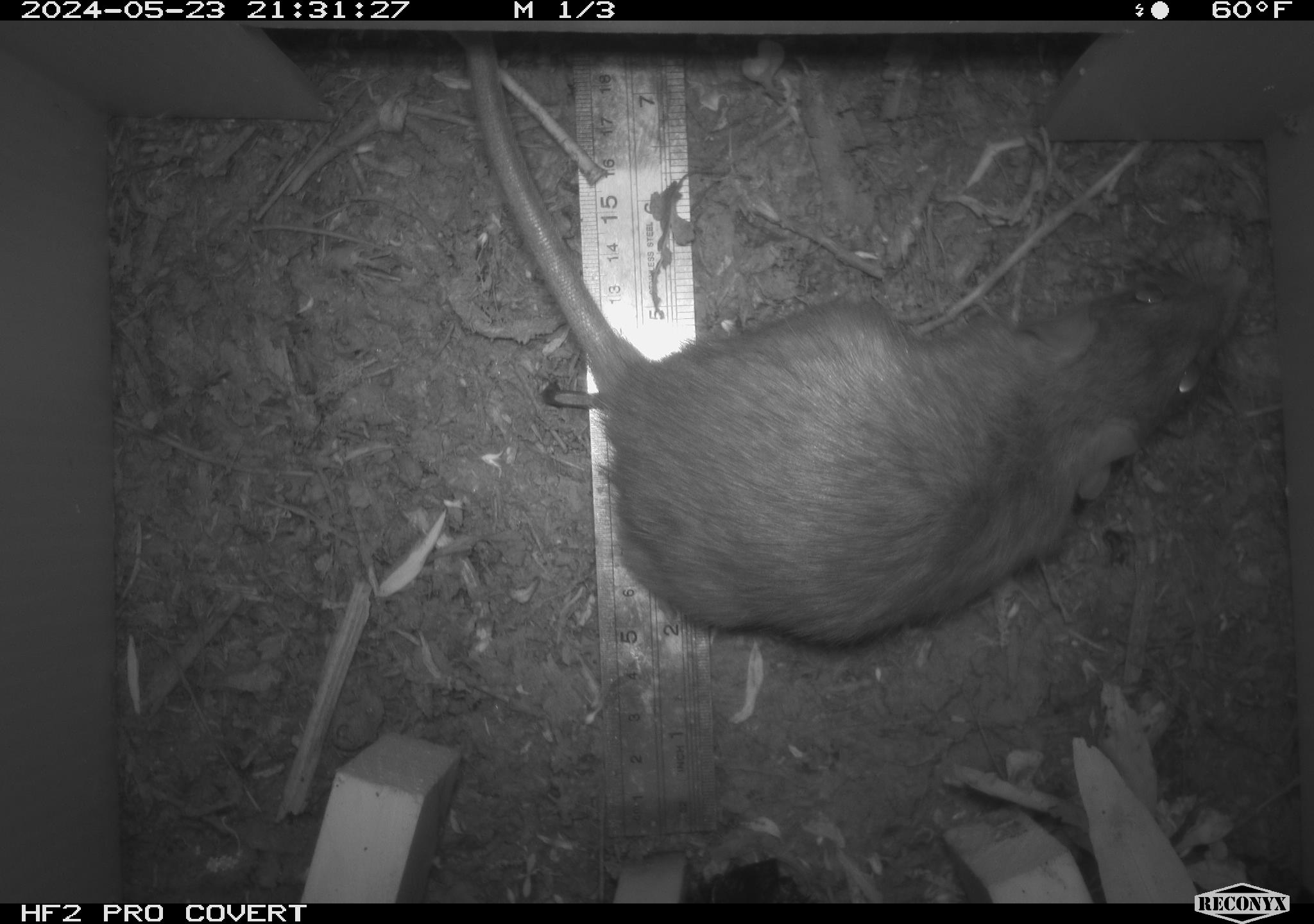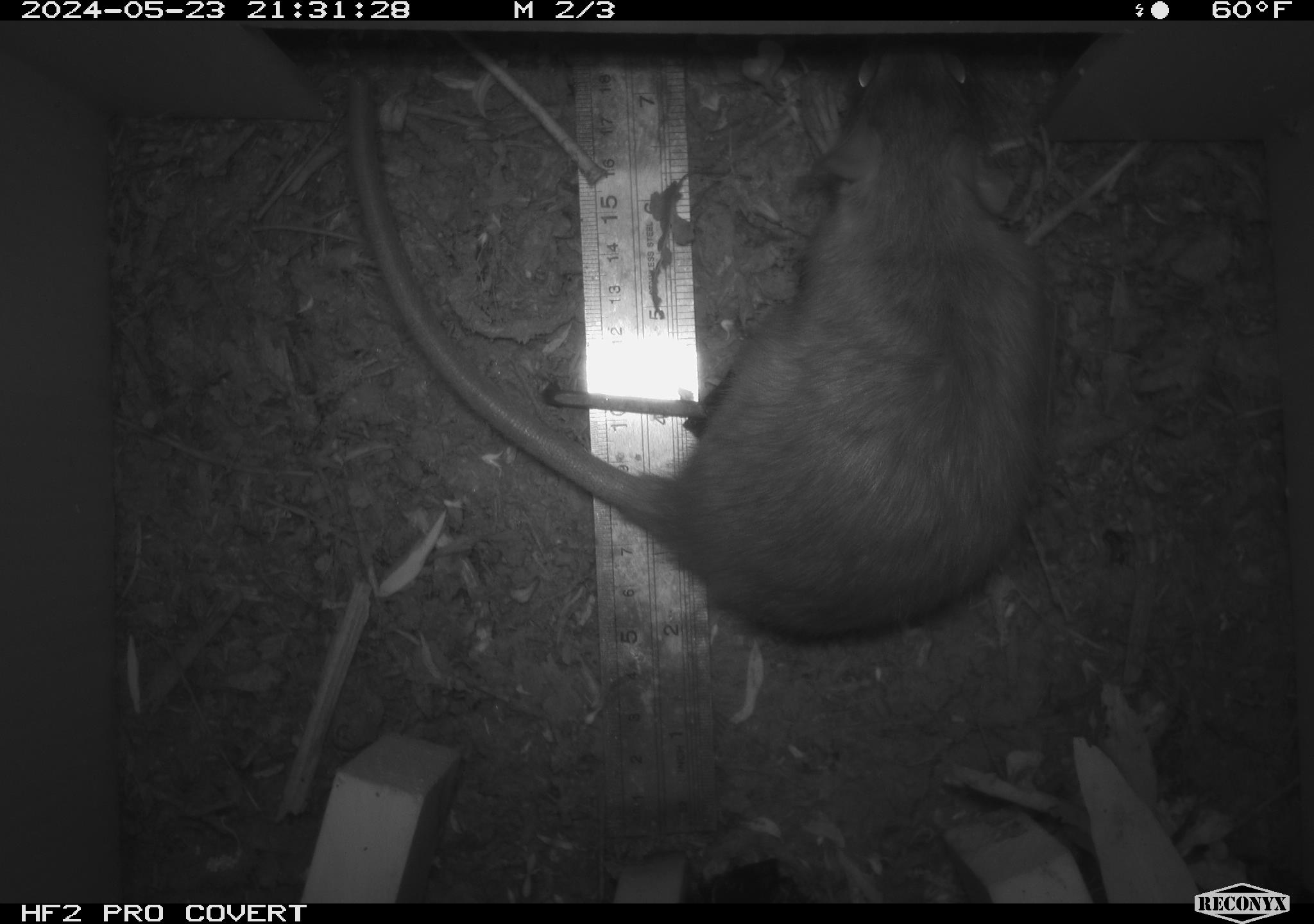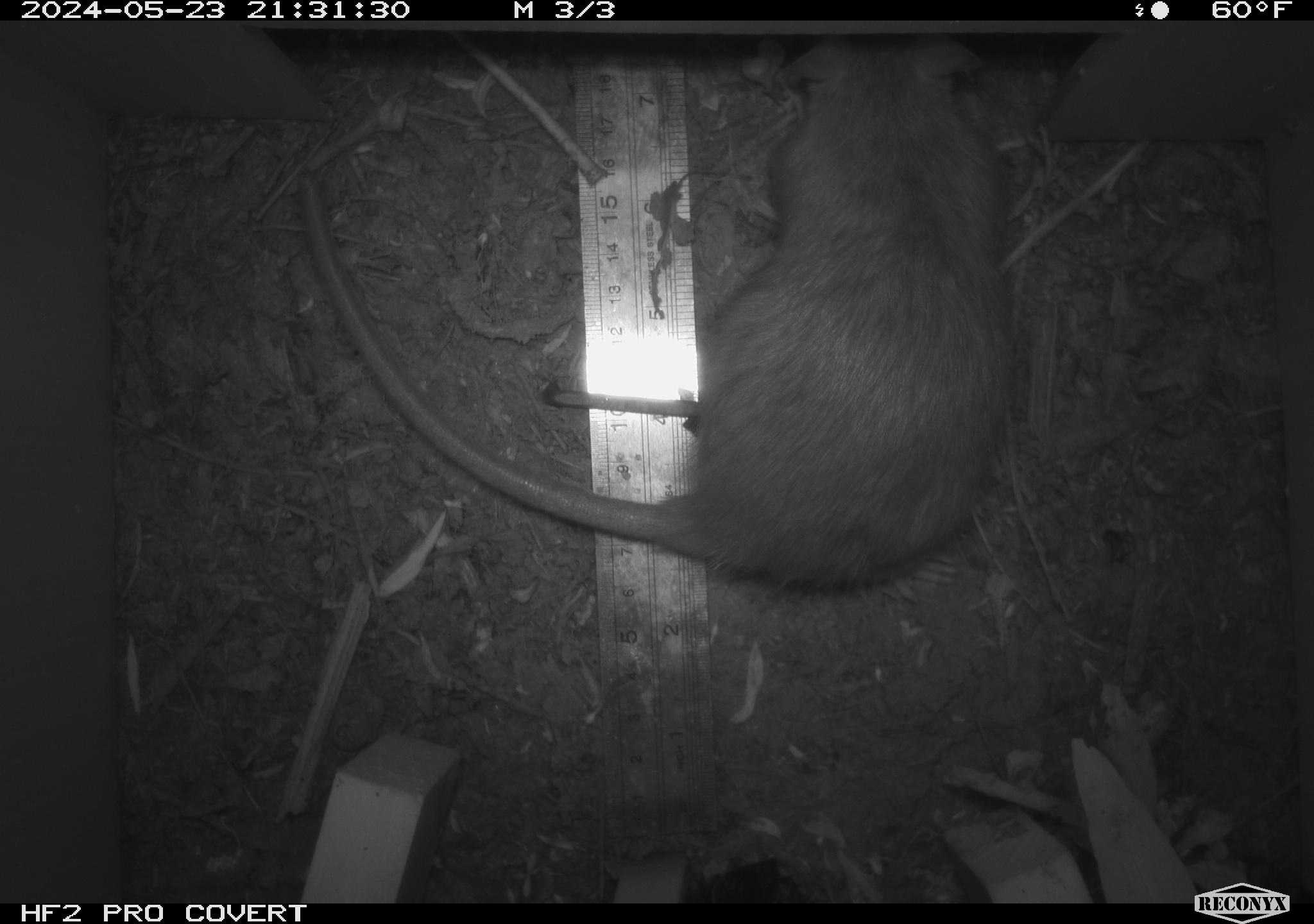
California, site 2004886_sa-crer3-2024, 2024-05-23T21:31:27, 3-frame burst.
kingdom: Animalia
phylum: Chordata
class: Mammalia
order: Rodentia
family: Muridae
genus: Rattus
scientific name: Rattus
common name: rat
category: rattus species